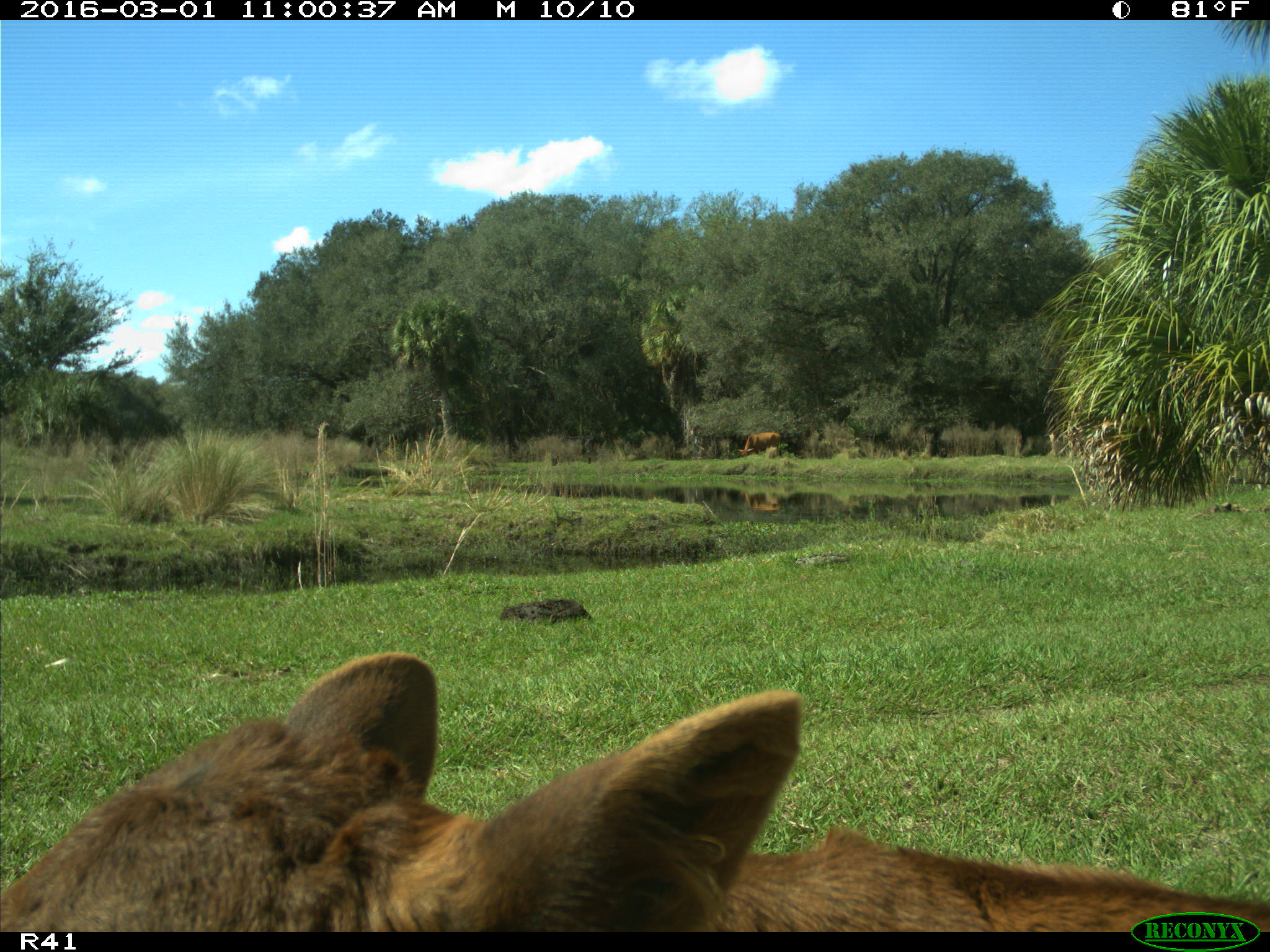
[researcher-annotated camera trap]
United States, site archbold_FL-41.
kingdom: Animalia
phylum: Chordata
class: Mammalia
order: Artiodactyla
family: Bovidae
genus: Bos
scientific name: Bos taurus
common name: domestic cow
Bos taurus (domestic cow).